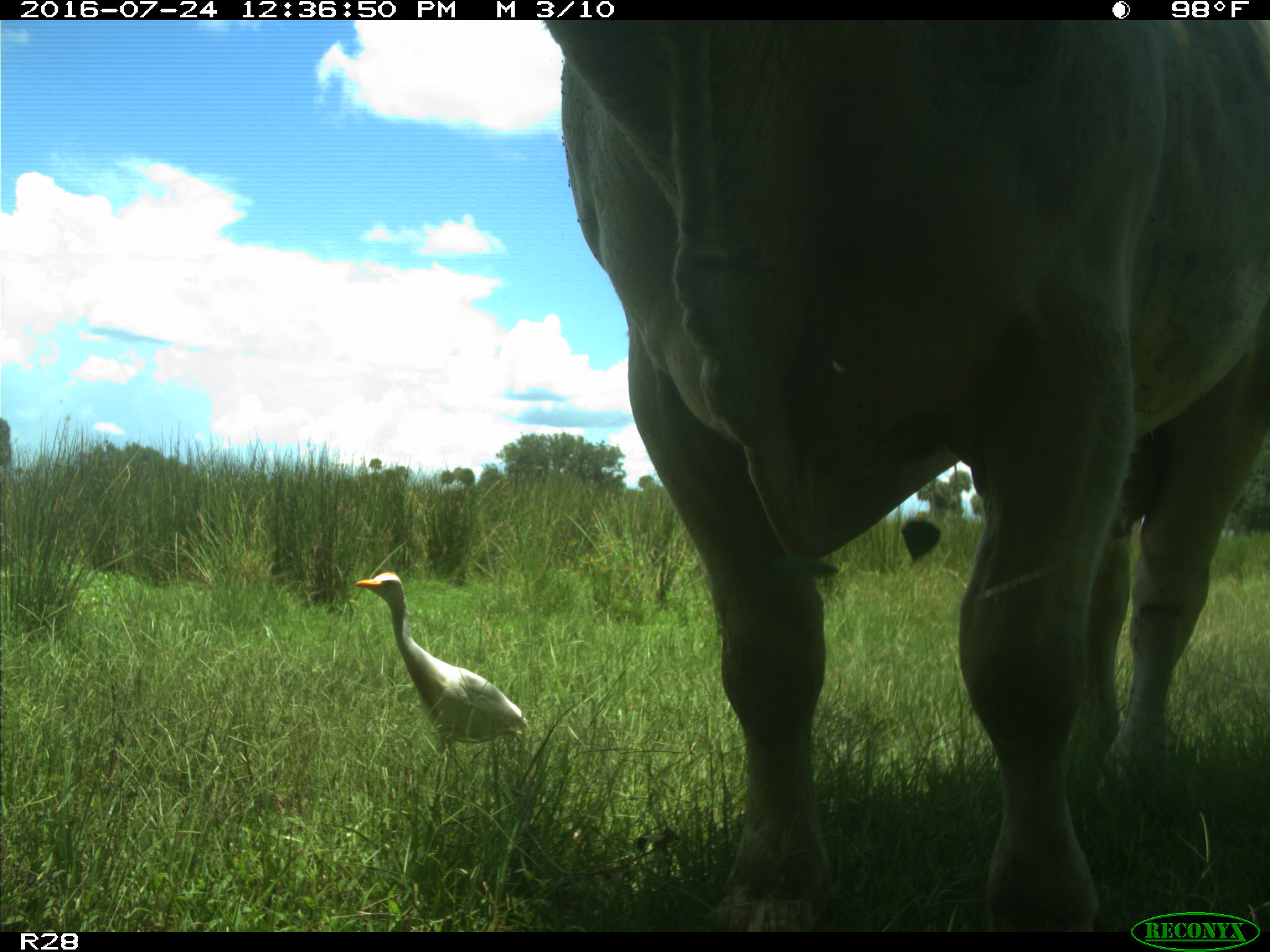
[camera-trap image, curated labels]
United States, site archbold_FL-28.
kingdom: Animalia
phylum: Chordata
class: Mammalia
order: Artiodactyla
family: Bovidae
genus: Bos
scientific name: Bos taurus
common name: domestic cow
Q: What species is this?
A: Bos taurus (domestic cow).